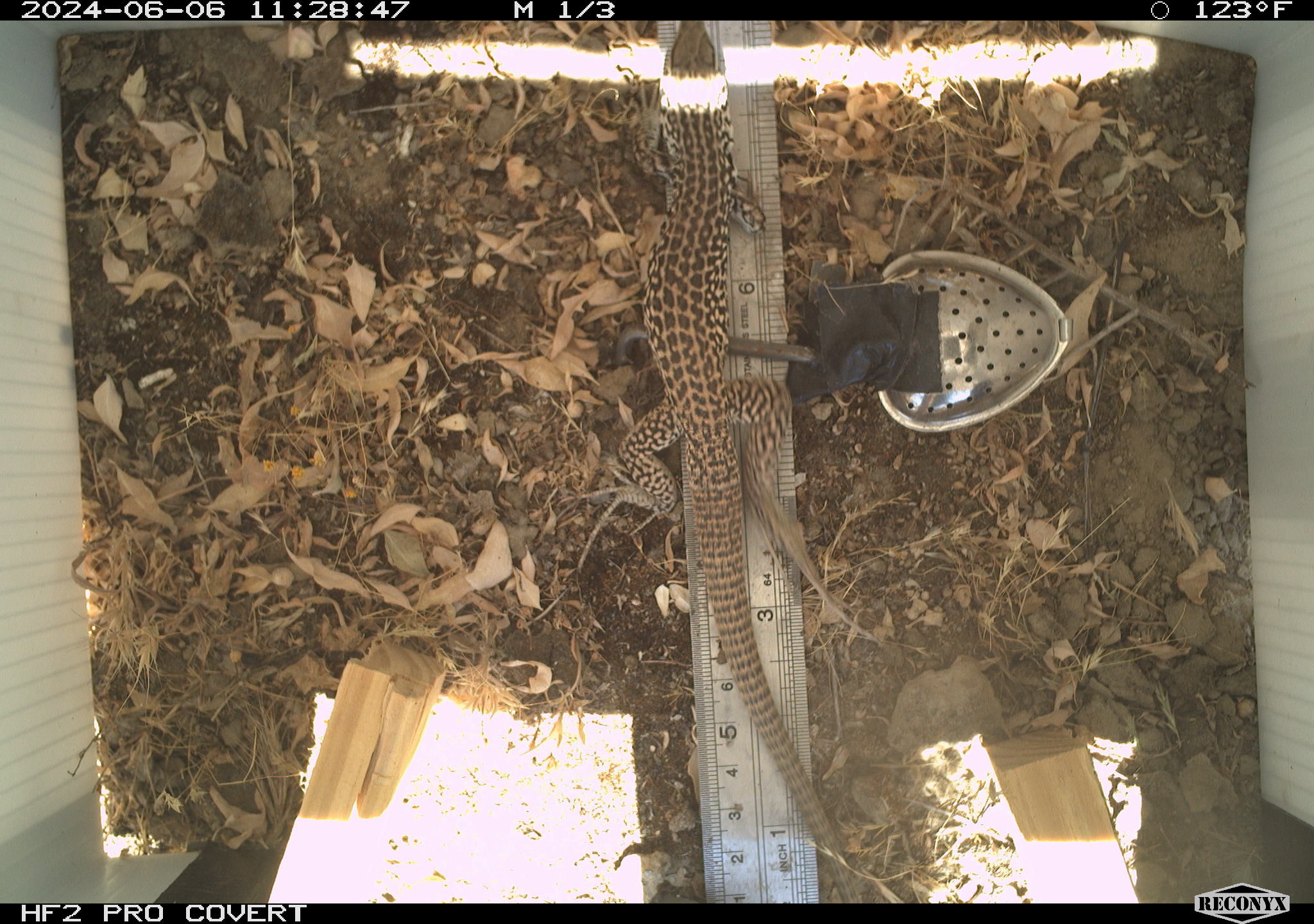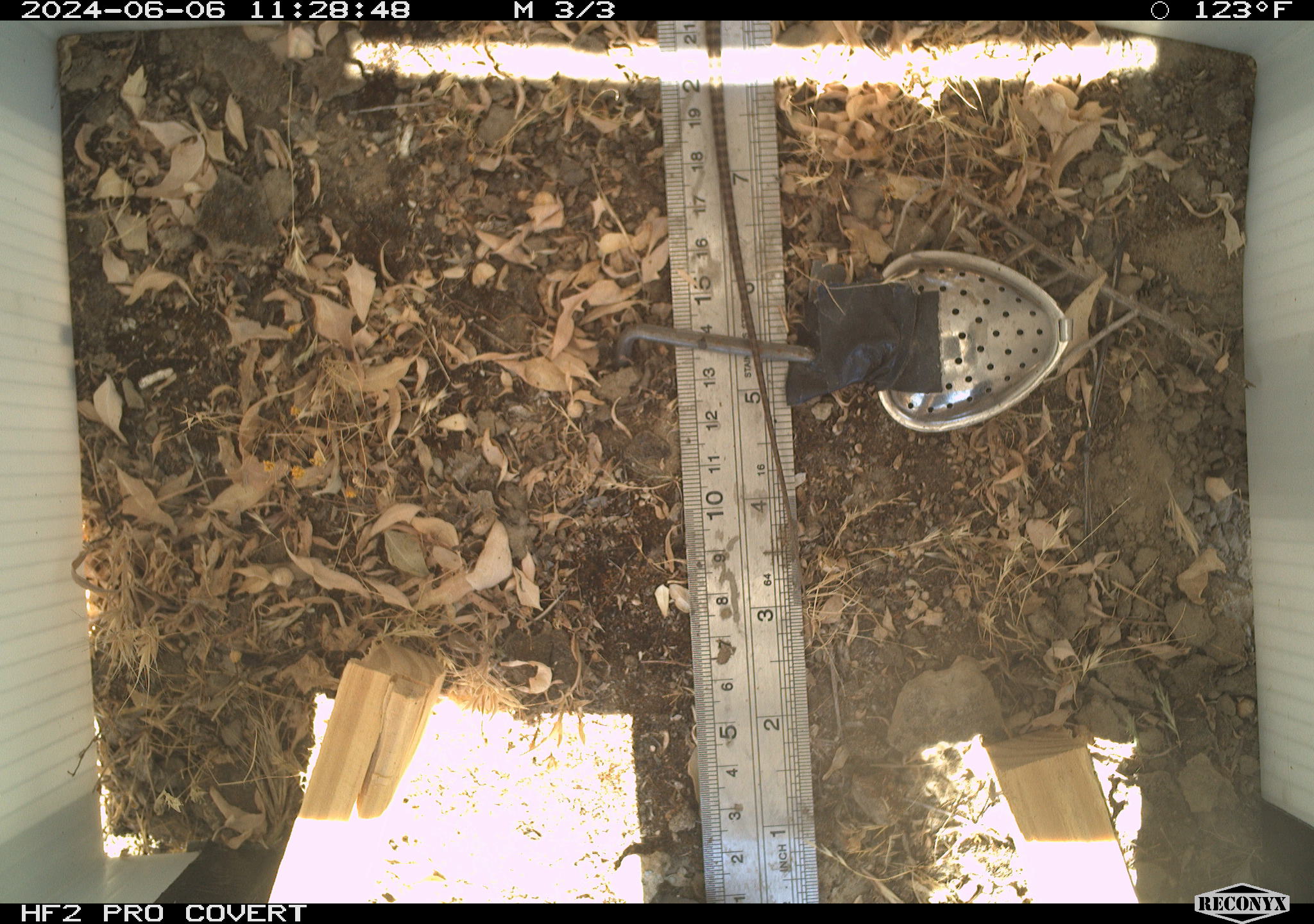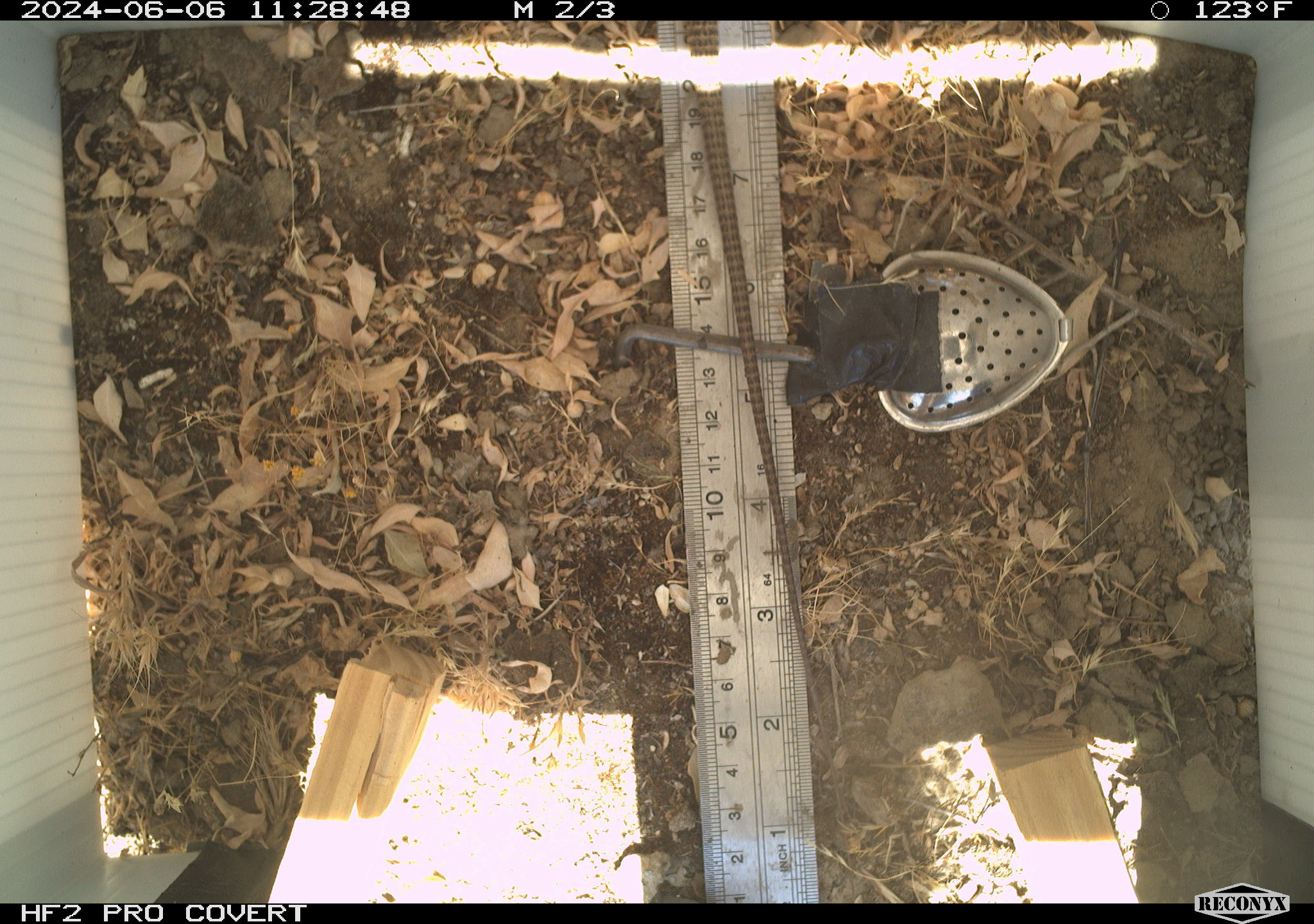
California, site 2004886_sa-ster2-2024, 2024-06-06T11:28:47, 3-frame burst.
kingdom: Animalia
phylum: Chordata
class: Reptilia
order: Squamata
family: Teiidae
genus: Aspidoscelis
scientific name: Aspidoscelis tigris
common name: western whiptail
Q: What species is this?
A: Western whiptail (Aspidoscelis tigris).